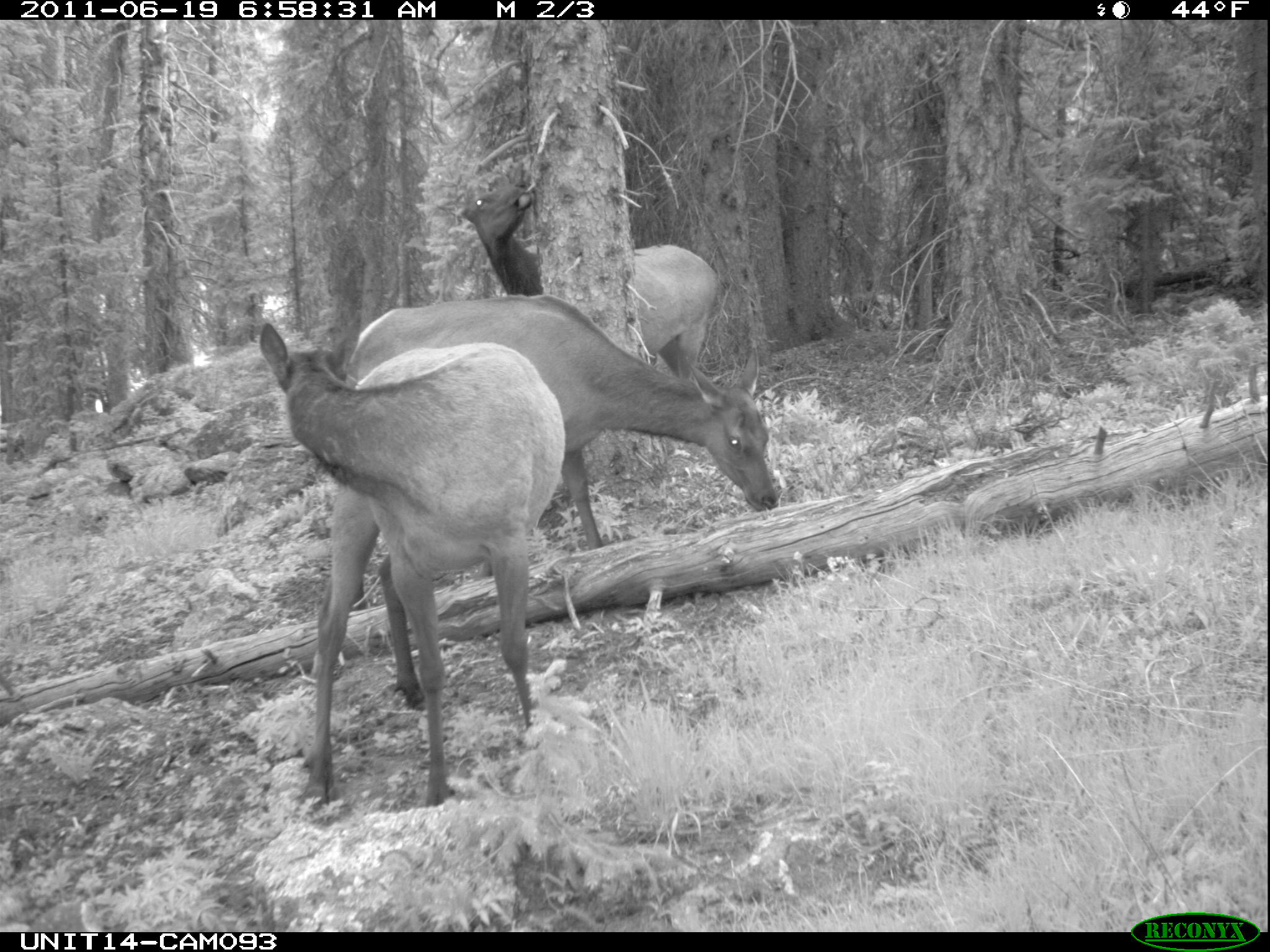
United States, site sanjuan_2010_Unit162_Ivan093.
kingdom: Animalia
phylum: Chordata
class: Mammalia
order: Artiodactyla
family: Cervidae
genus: Cervus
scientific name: Cervus elaphus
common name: red deer